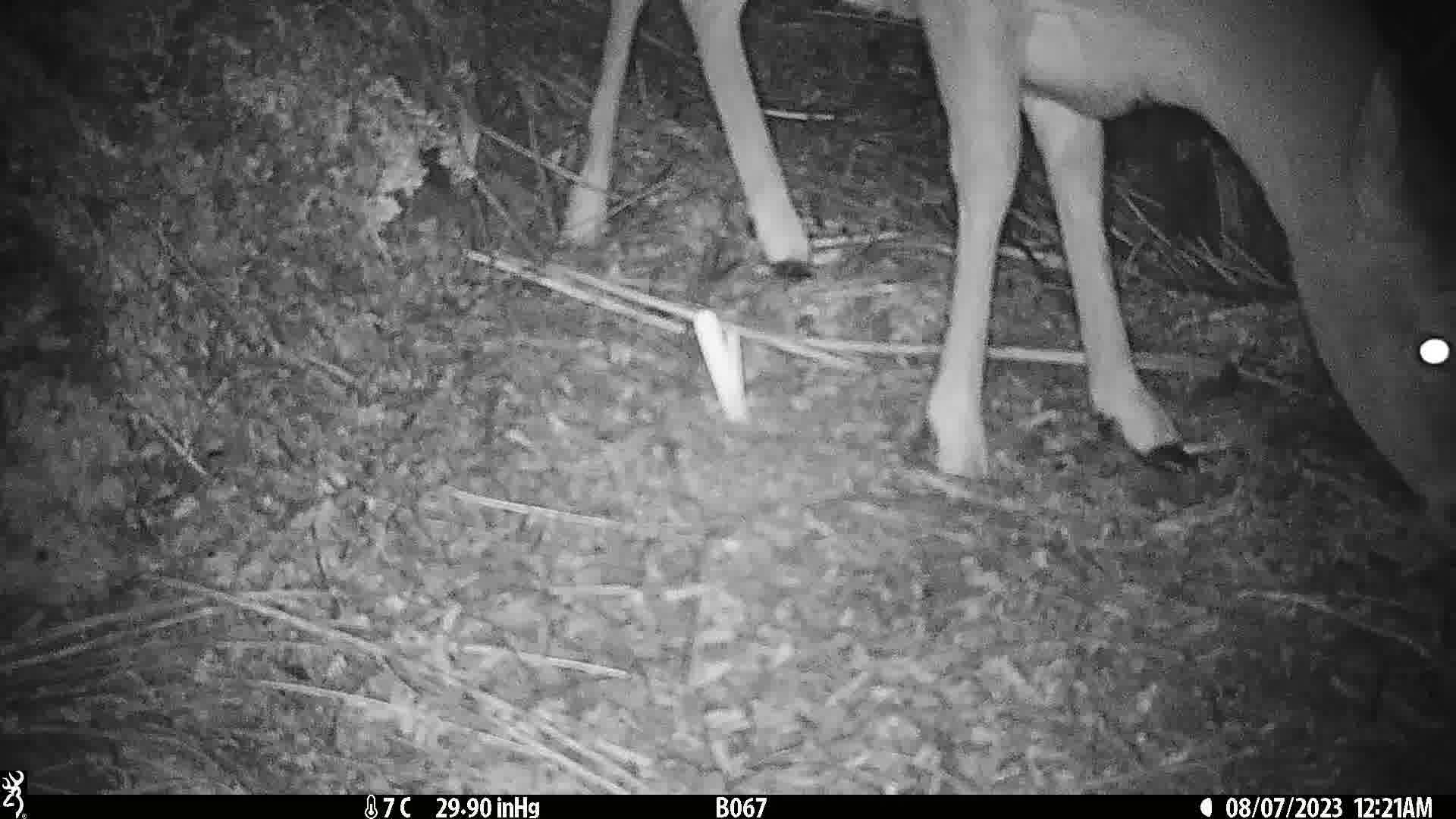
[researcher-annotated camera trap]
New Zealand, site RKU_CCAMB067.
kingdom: Animalia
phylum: Chordata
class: Mammalia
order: Artiodactyla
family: Cervidae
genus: Odocoileus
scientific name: Odocoileus virginianus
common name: white-tailed deer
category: white tailed deer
White tailed deer (white-tailed deer) (Odocoileus virginianus).